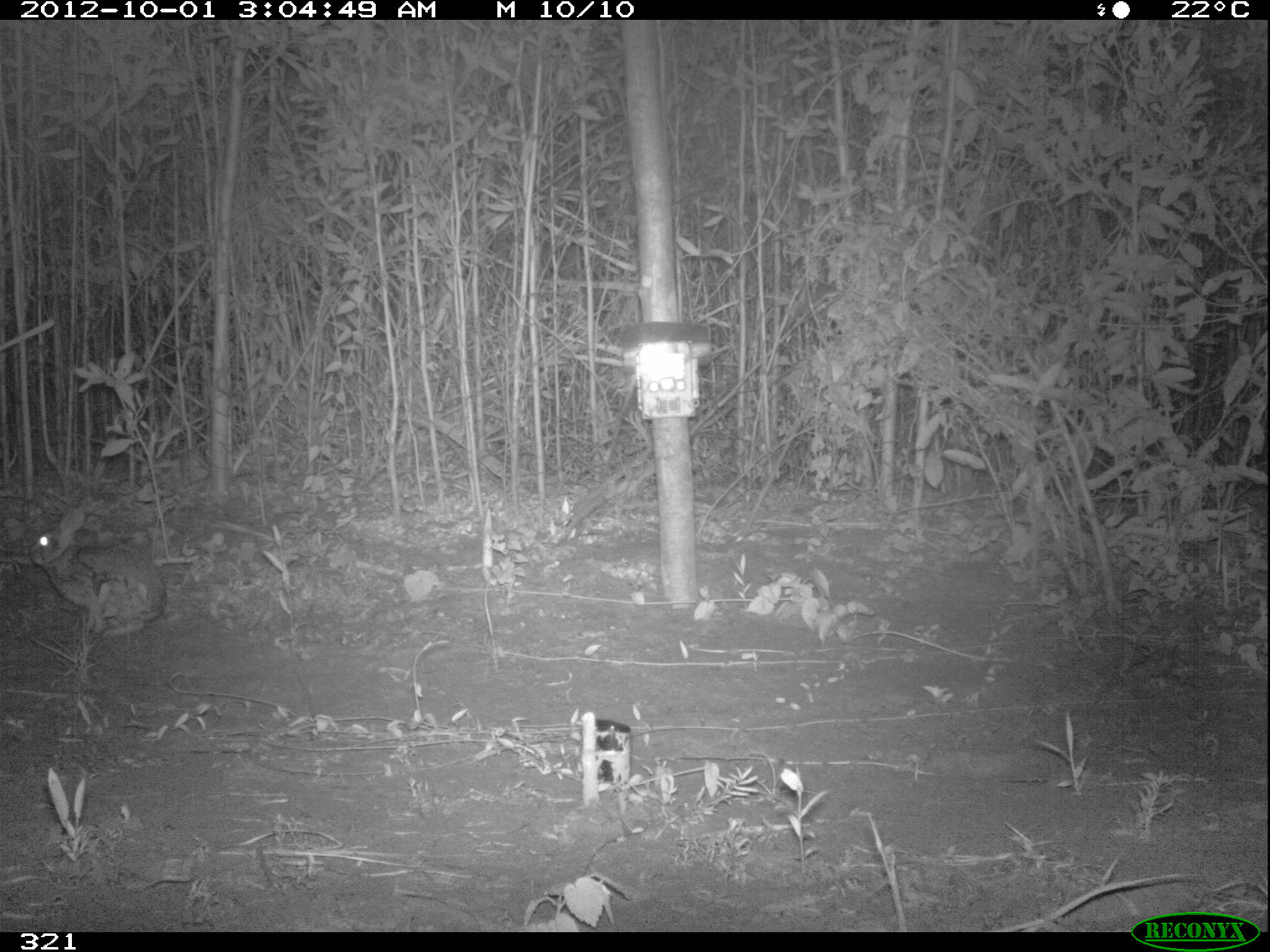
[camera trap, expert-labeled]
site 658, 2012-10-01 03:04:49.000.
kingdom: Animalia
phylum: Chordata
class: Mammalia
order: Lagomorpha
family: Leporidae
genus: Sylvilagus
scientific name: Sylvilagus brasiliensis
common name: tapeti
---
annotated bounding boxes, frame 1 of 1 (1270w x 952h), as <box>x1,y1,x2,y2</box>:
sylvilagus brasiliensis: <box>26,504,166,641</box>